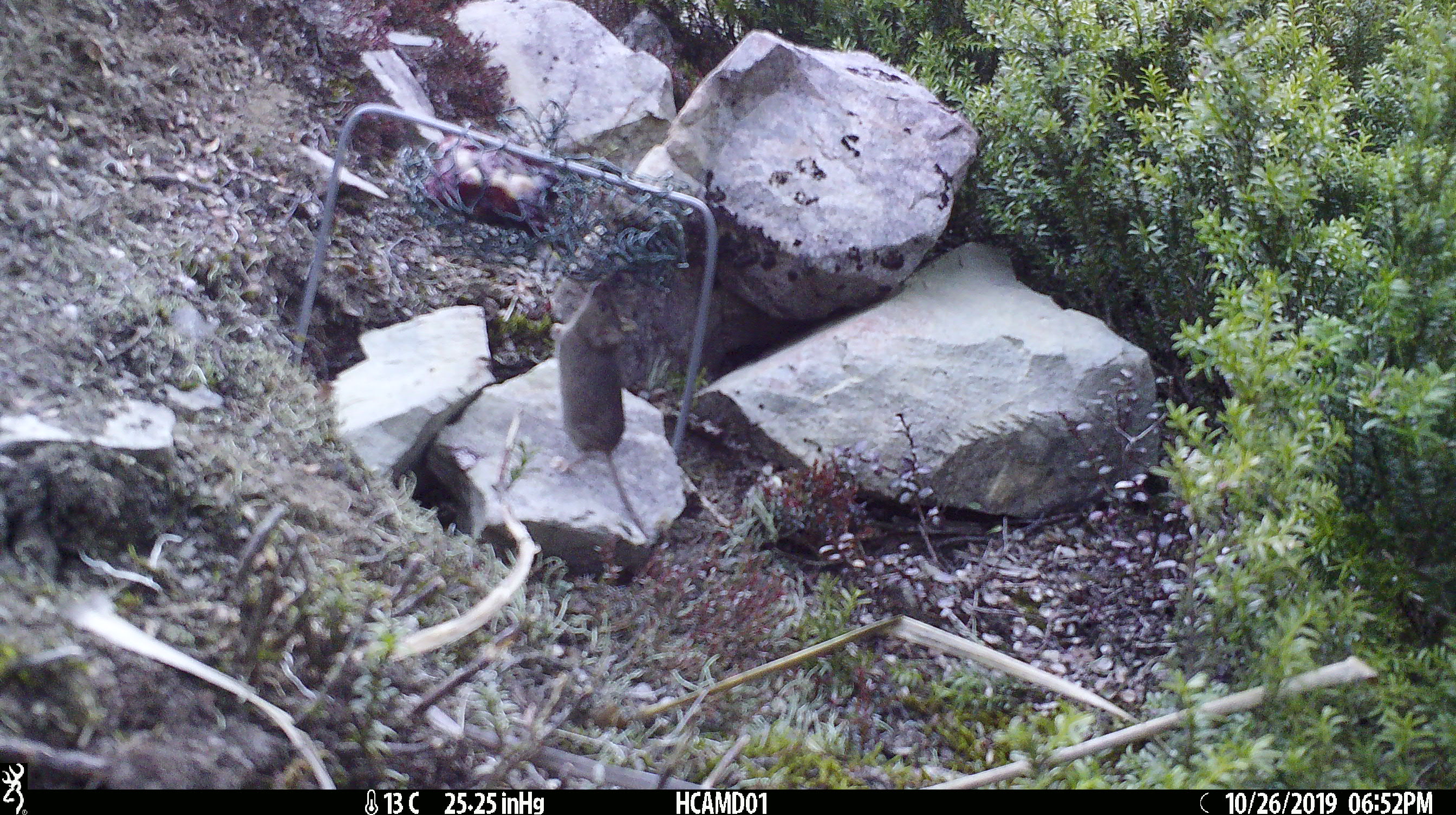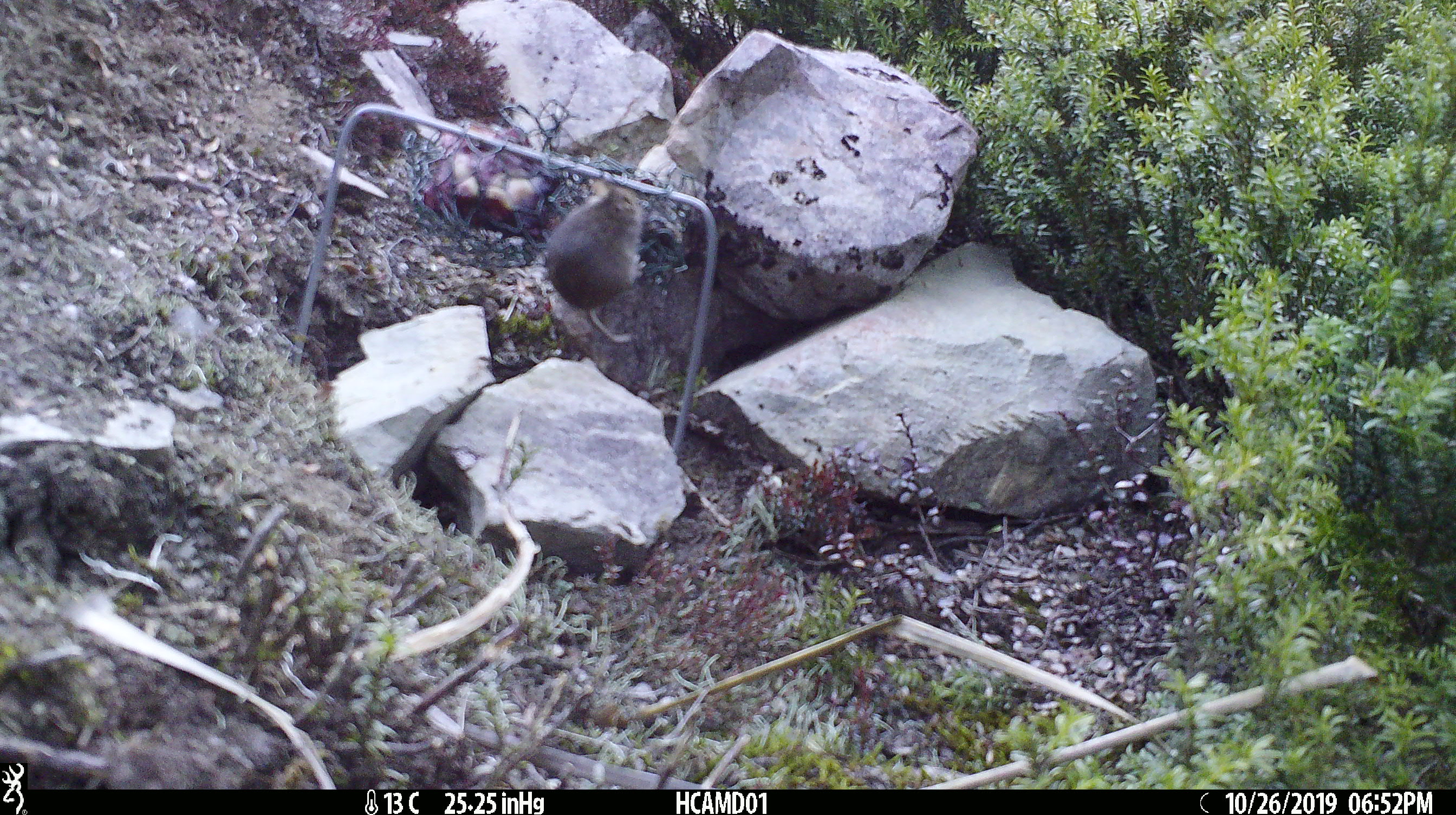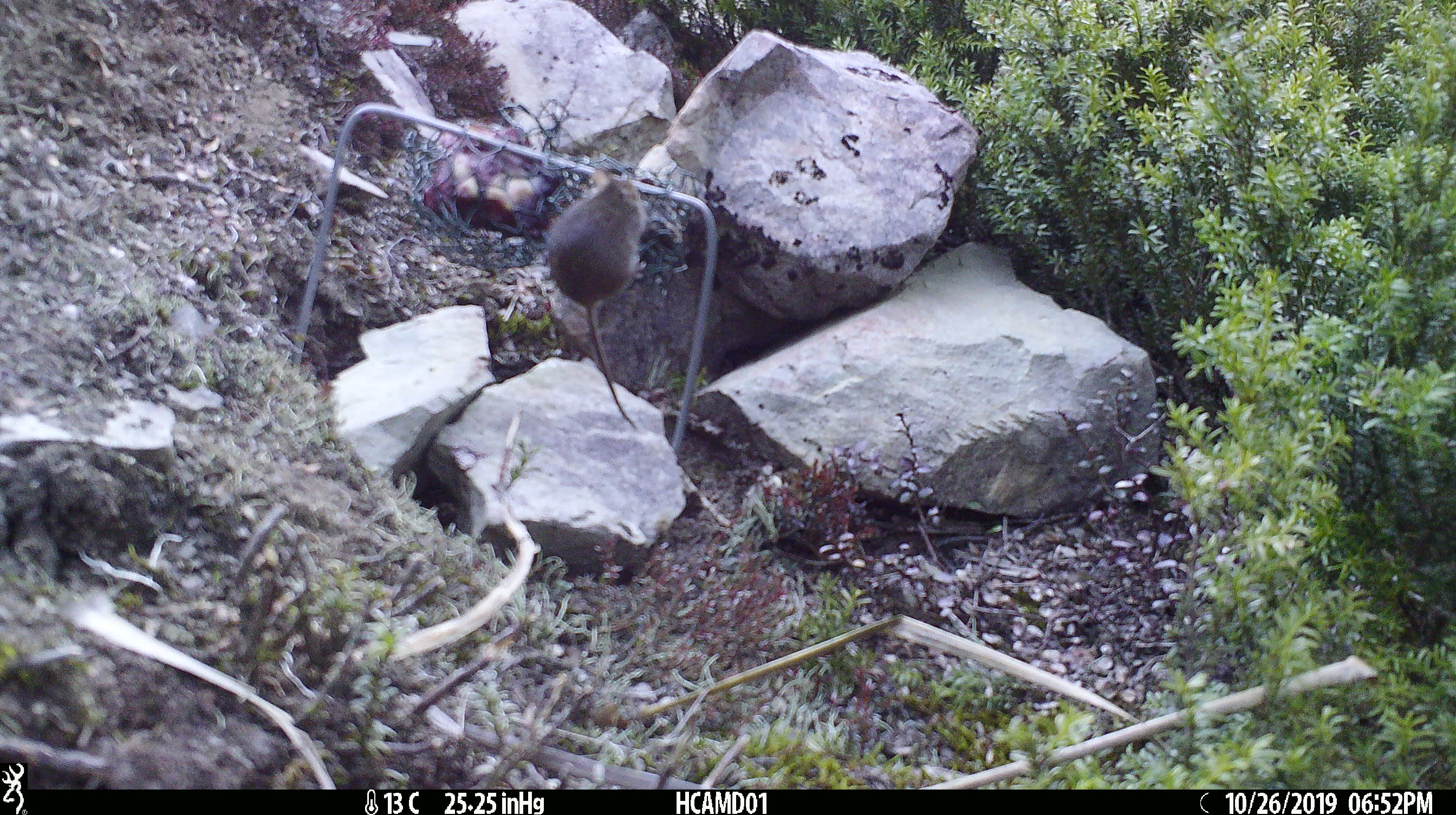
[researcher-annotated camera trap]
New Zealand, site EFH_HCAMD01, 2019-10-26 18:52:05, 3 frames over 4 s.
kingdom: Animalia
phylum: Chordata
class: Mammalia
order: Rodentia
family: Muridae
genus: Mus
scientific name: Mus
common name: mouse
Mouse (Mus).